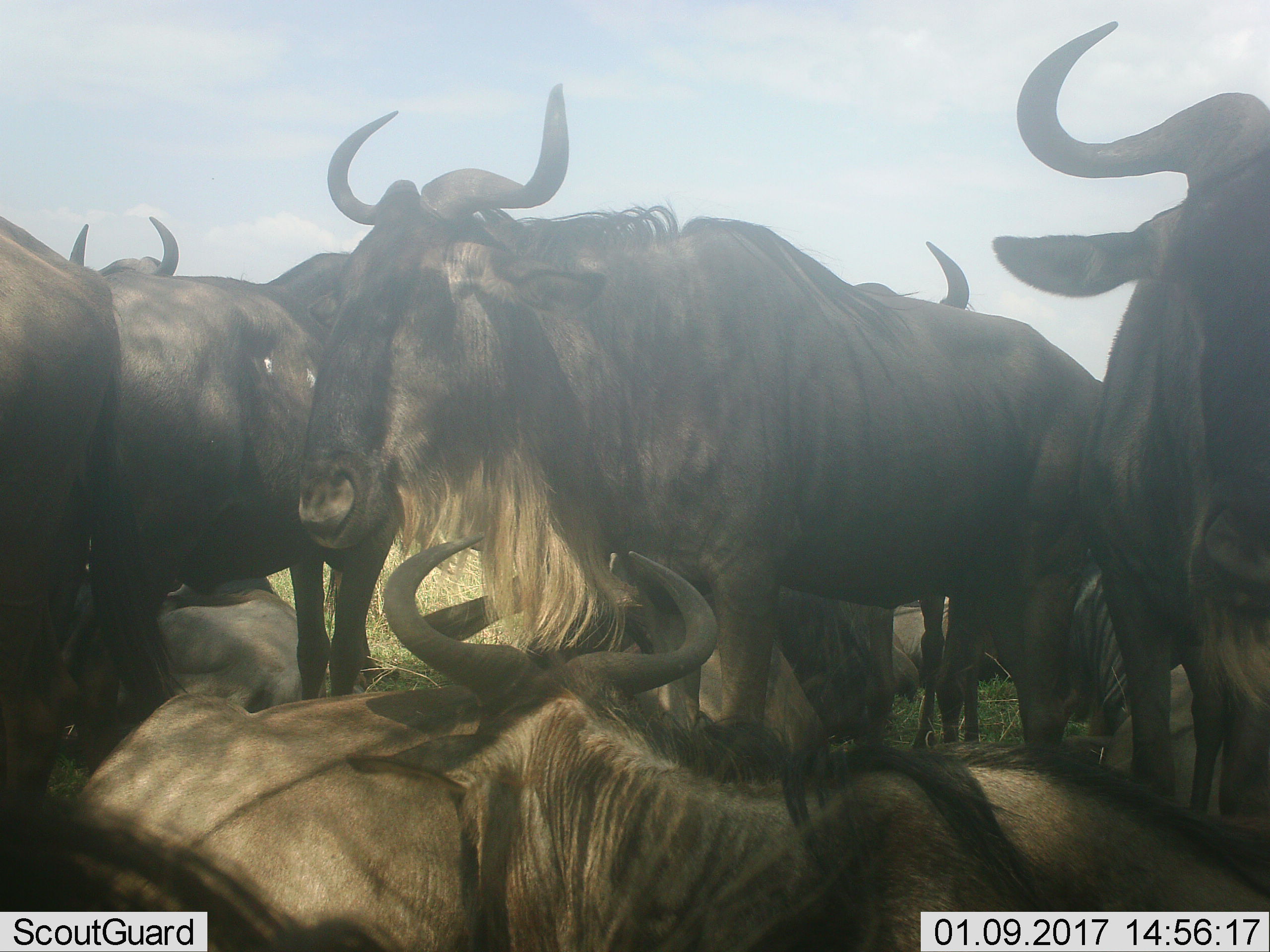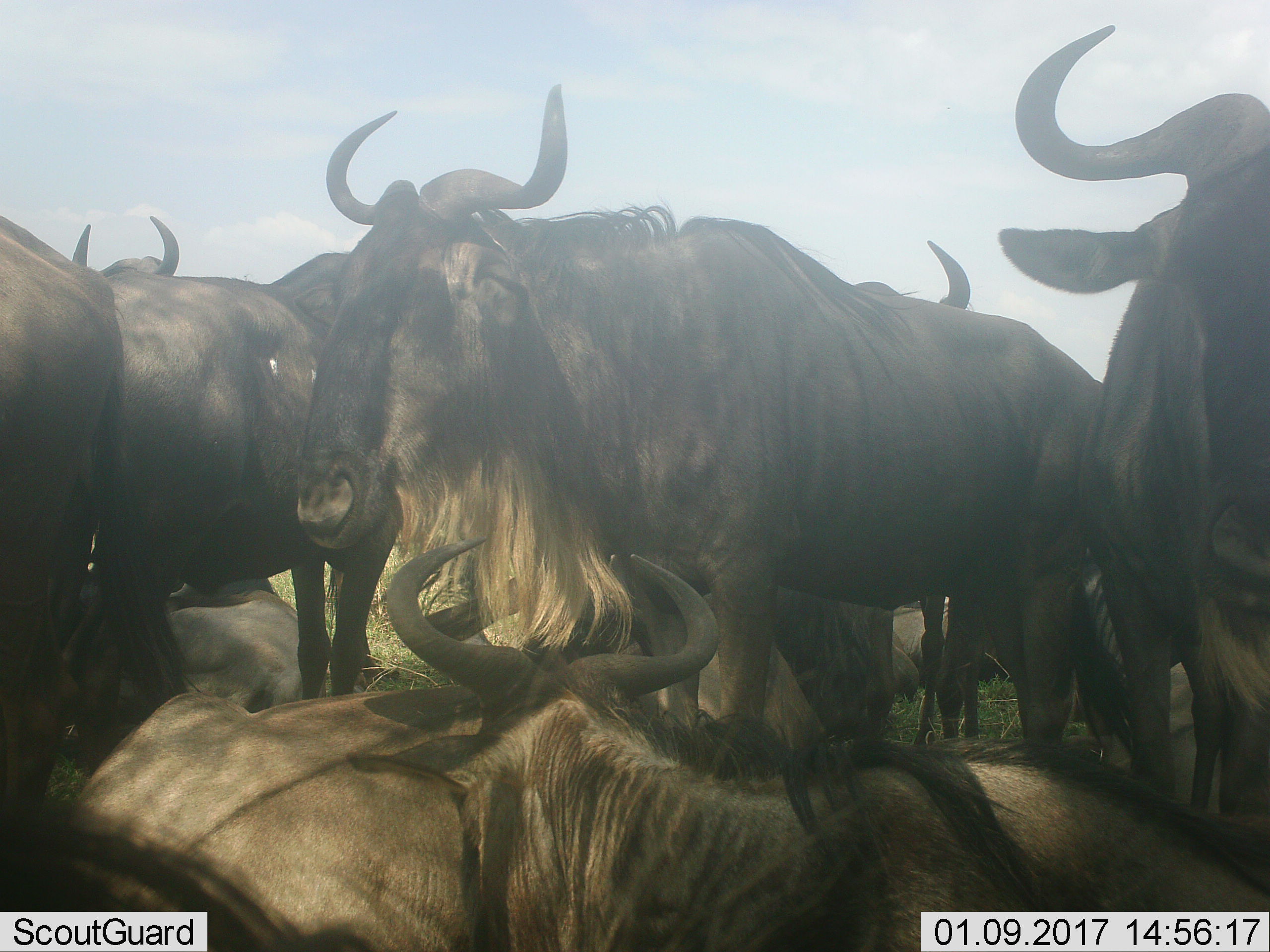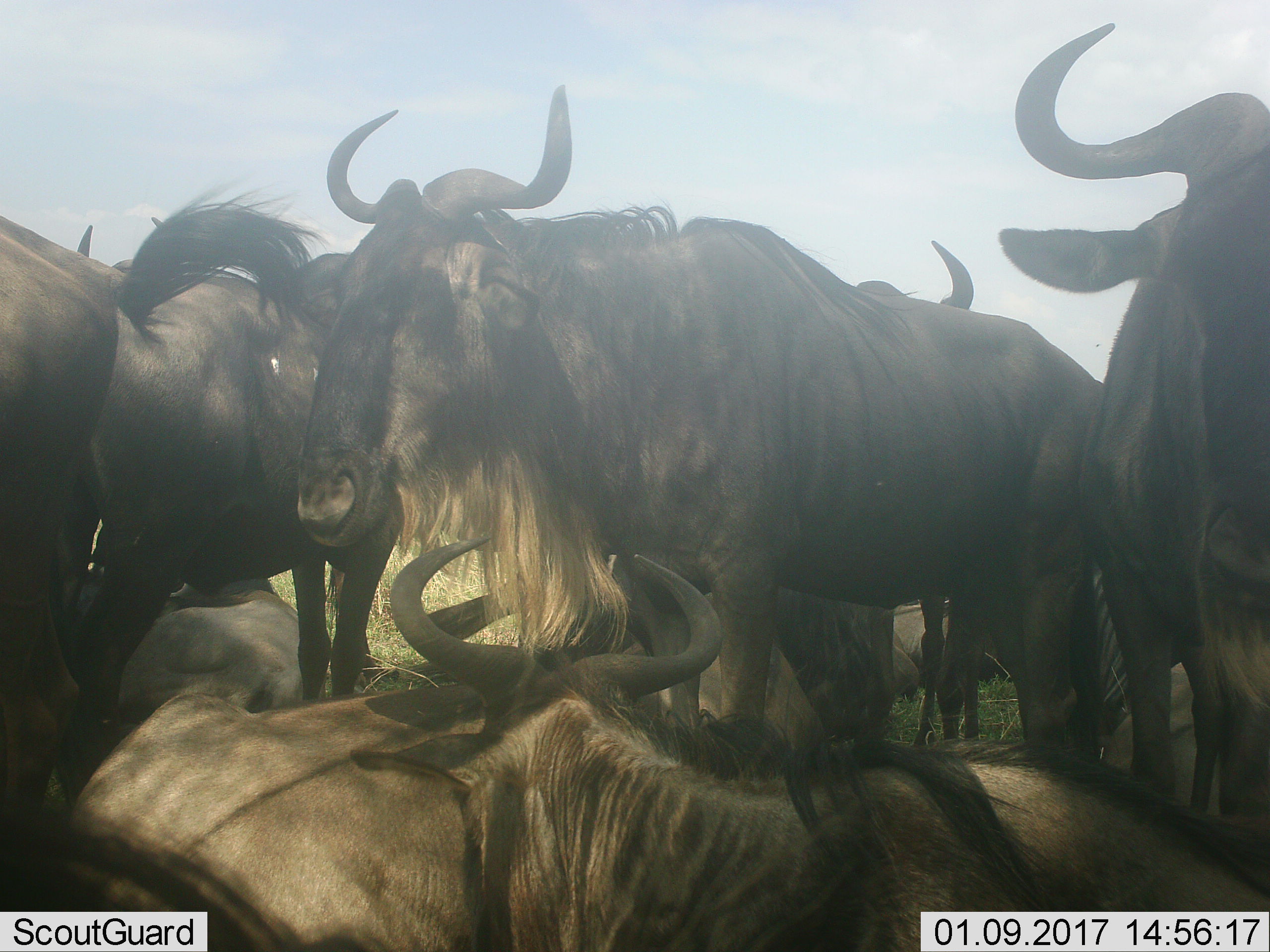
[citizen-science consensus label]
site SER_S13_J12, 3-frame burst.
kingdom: Animalia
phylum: Chordata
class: Mammalia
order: Artiodactyla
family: Bovidae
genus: Connochaetes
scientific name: Connochaetes taurinus taurinus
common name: blue wildebeest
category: wildebeestblue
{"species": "wildebeestblue (blue wildebeest) (Connochaetes taurinus taurinus)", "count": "10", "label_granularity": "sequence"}